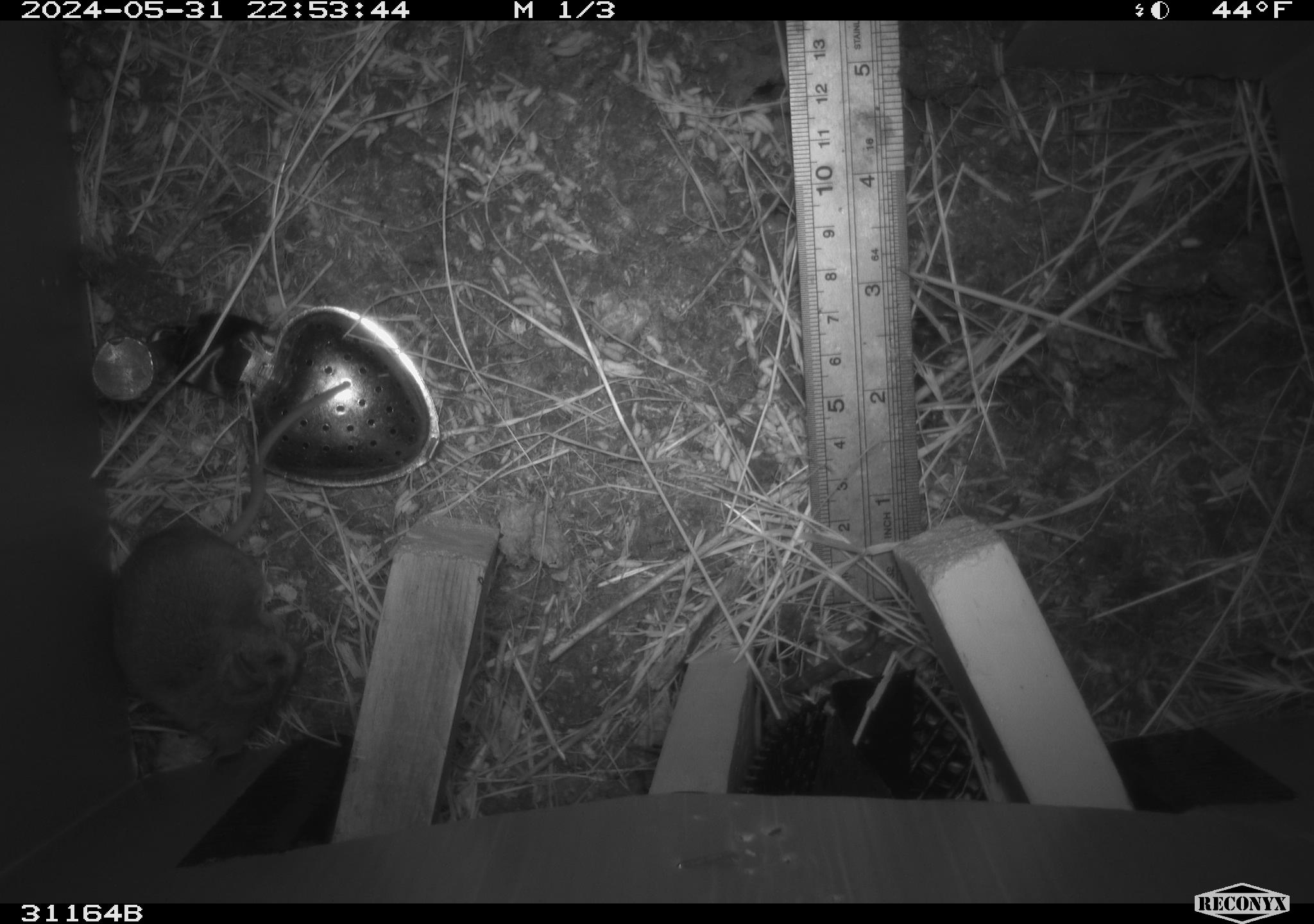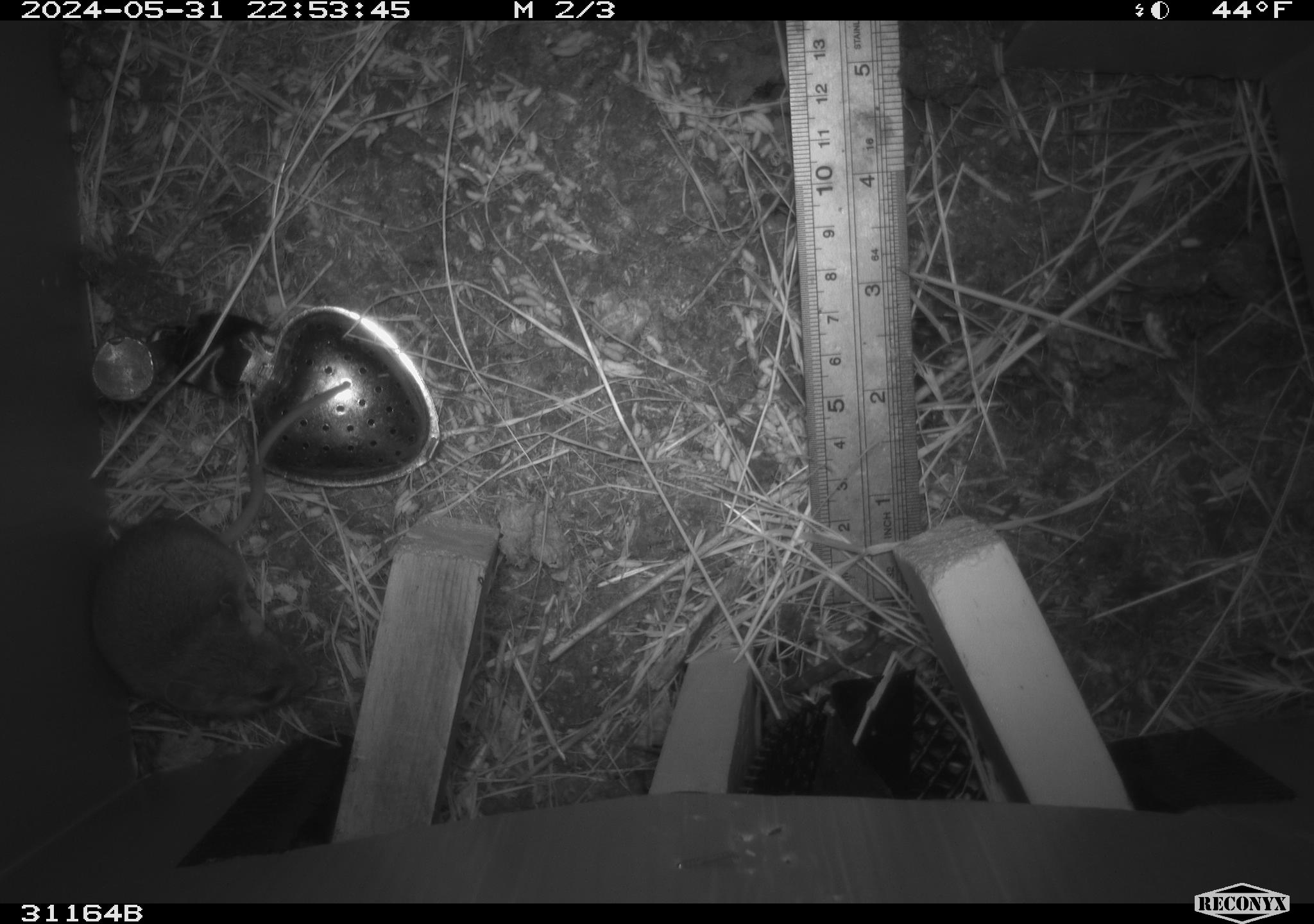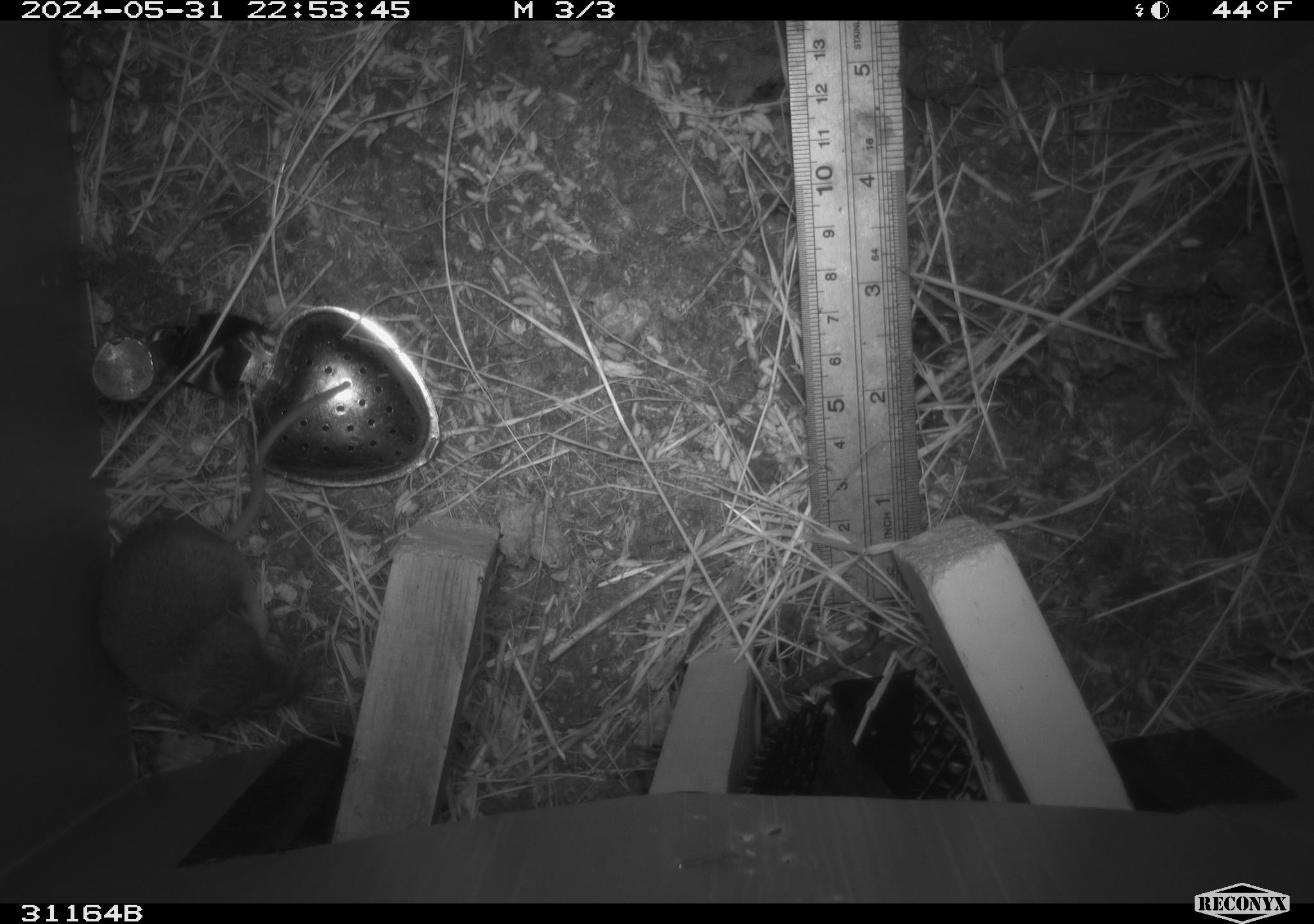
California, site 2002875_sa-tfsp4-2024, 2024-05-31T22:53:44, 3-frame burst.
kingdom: Animalia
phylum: Chordata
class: Mammalia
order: Rodentia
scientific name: Rodentia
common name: mouse species